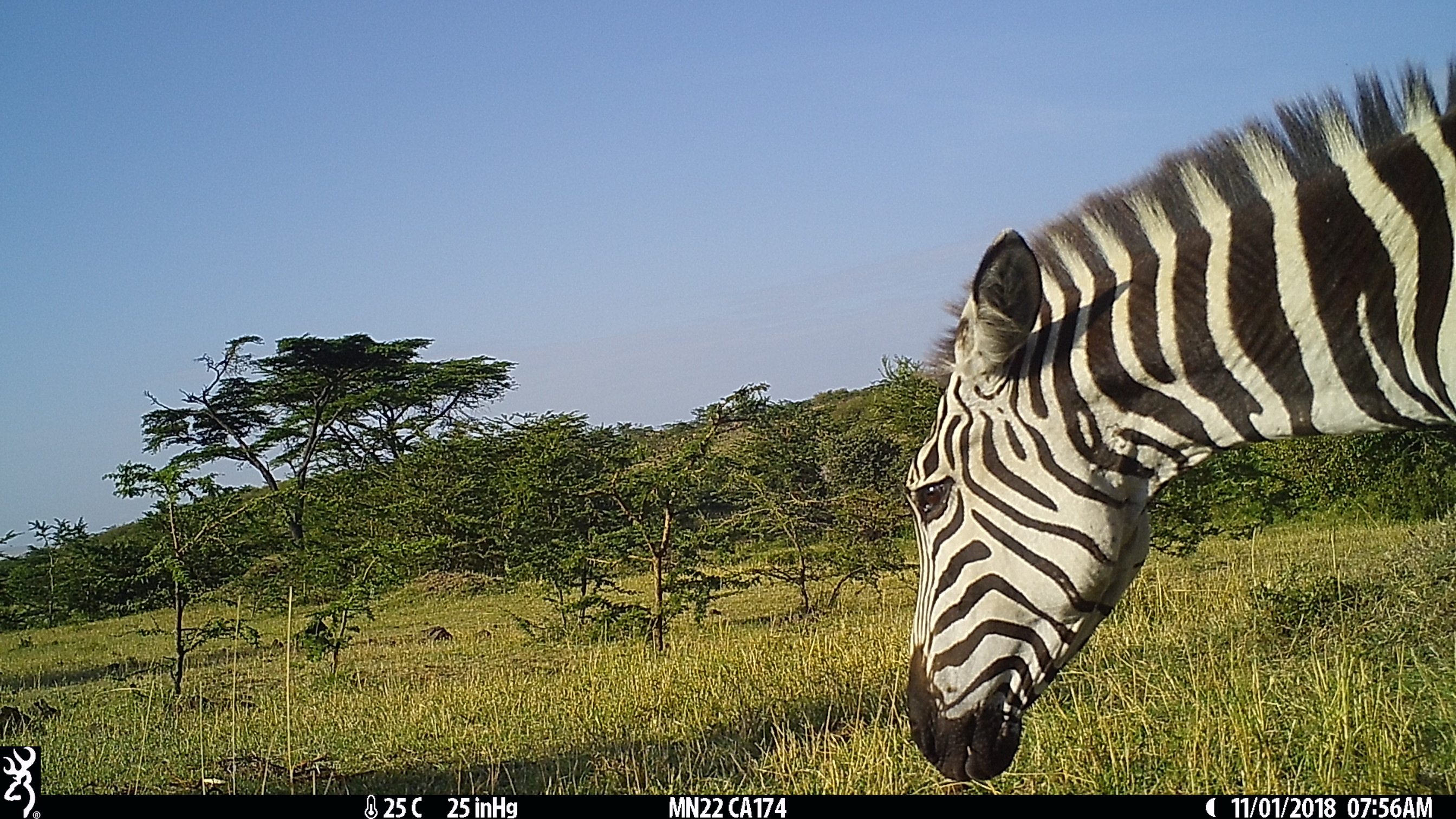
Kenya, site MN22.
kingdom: Animalia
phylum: Chordata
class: Mammalia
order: Perissodactyla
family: Equidae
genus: Equus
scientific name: Equus quagga burchellii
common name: burchell's zebra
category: zebra